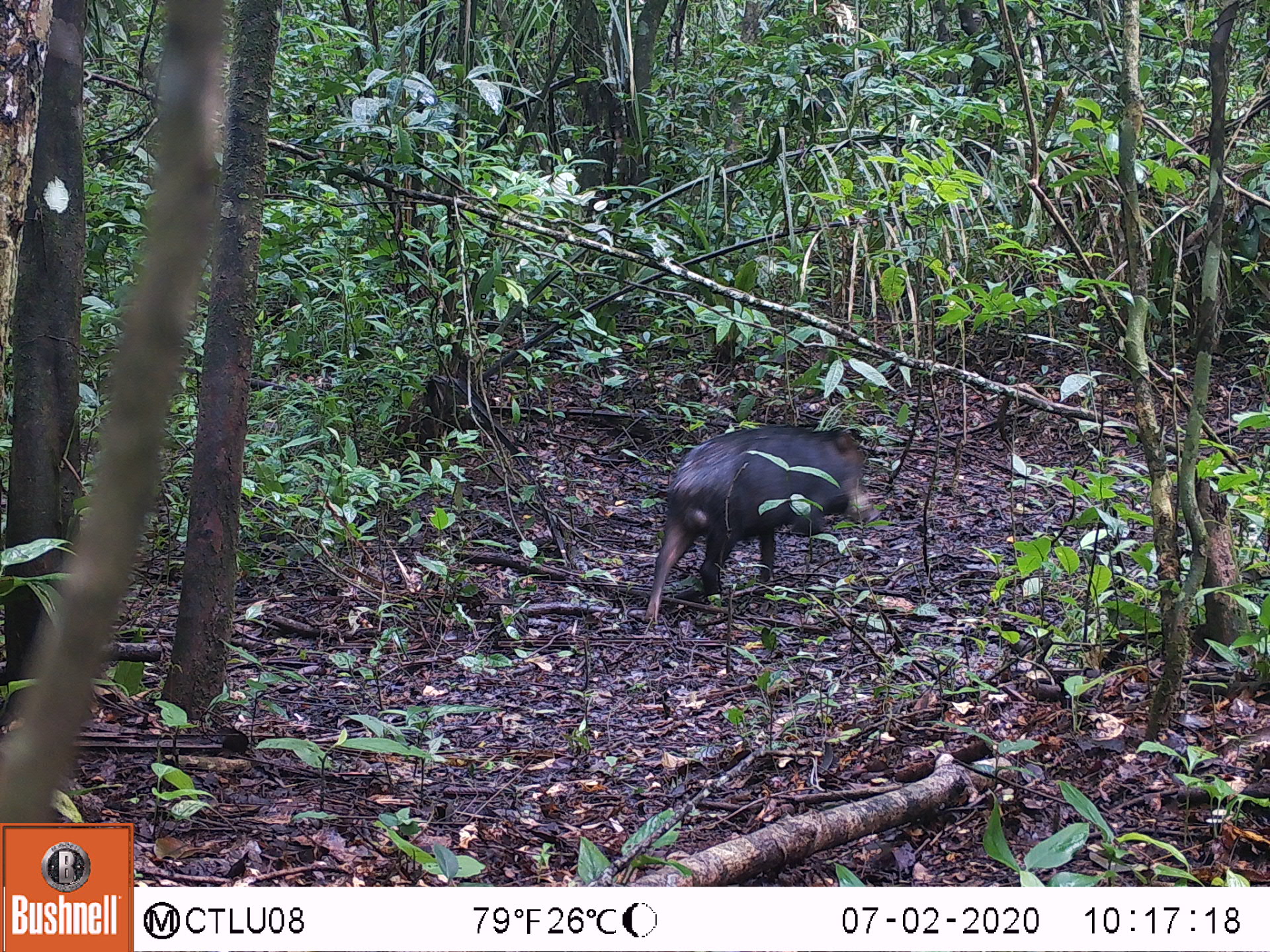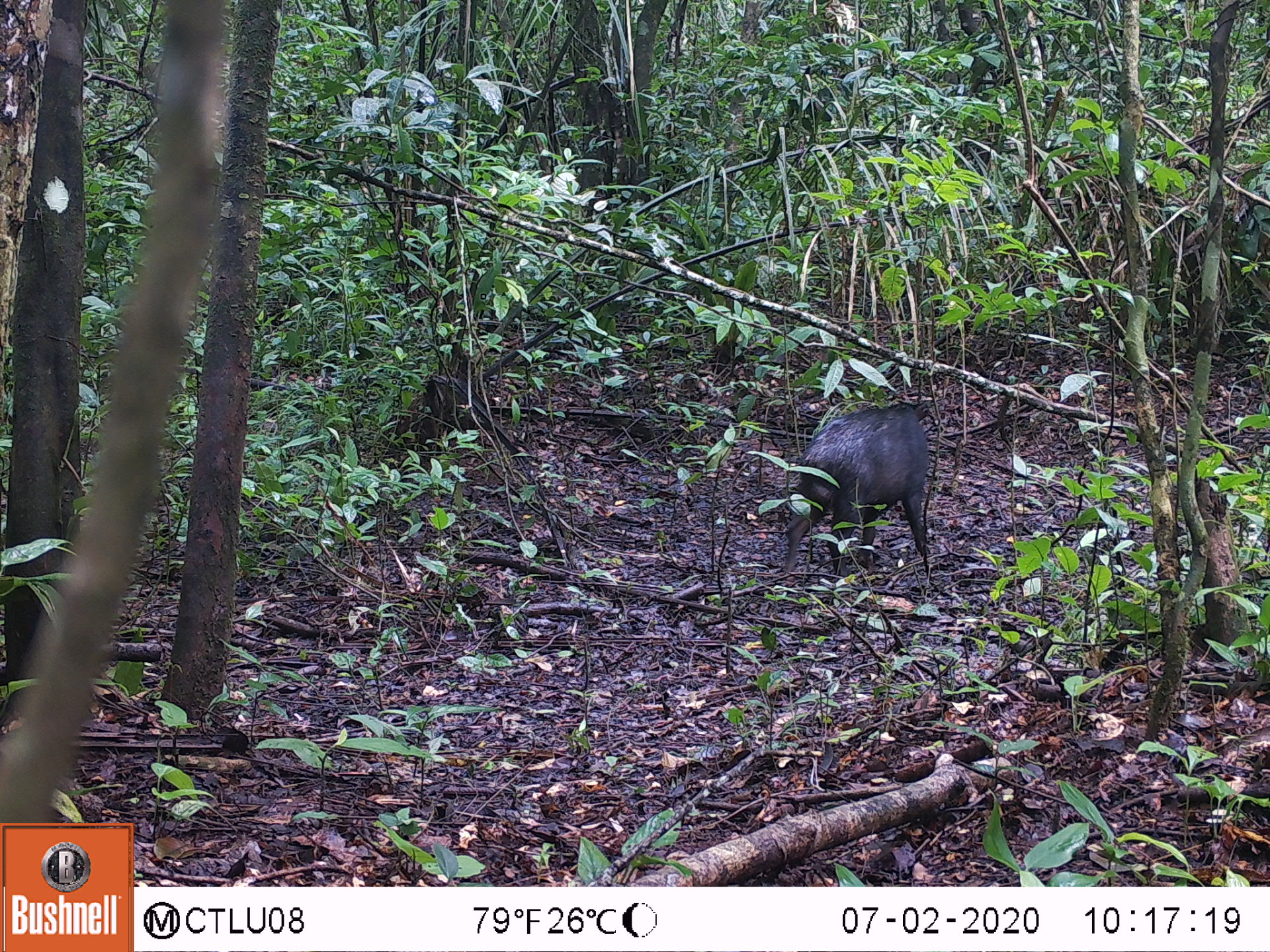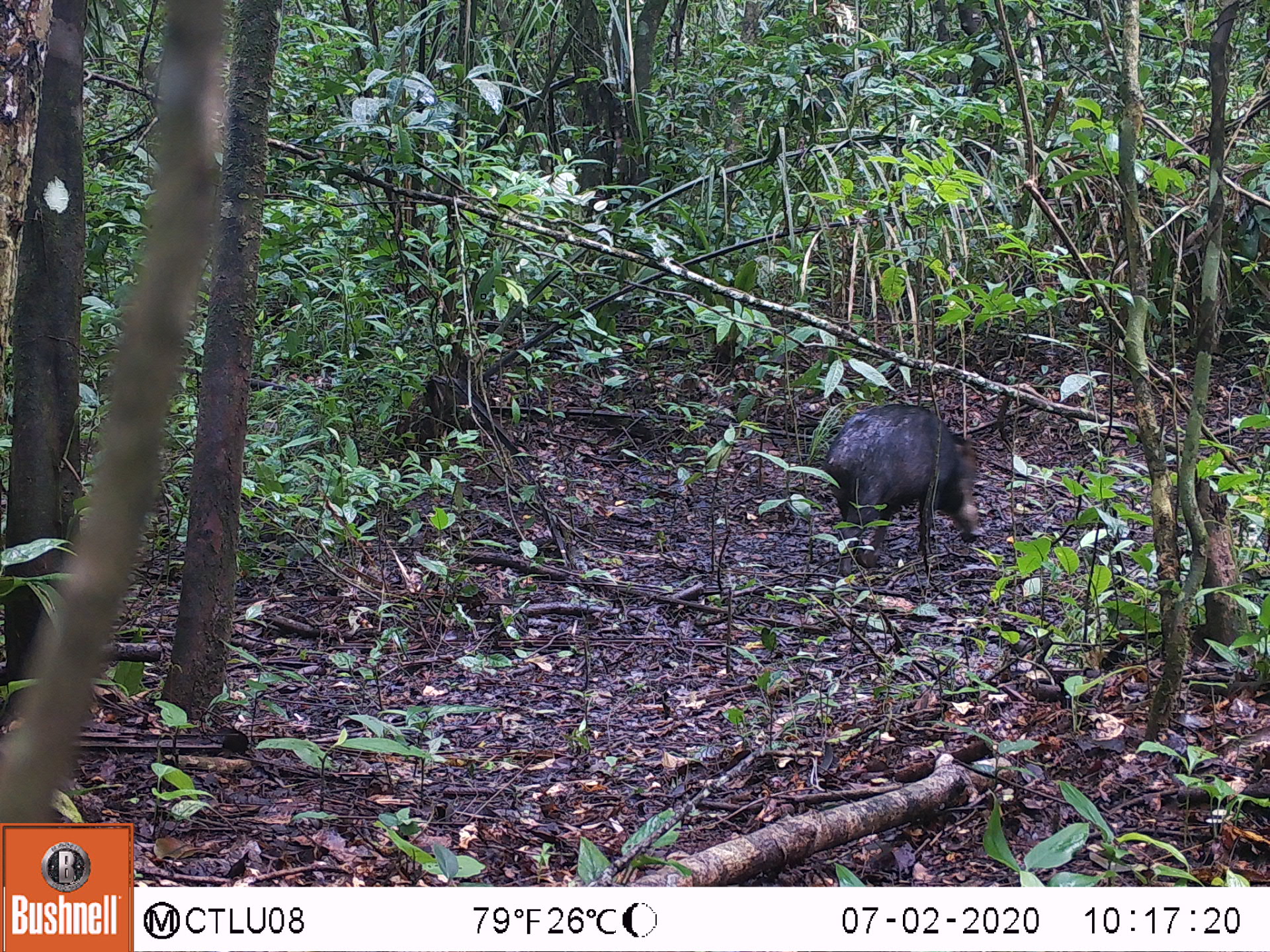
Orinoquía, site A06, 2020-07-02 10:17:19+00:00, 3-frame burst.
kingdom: Animalia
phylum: Chordata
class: Mammalia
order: Artiodactyla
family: Tayassuidae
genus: Tayassu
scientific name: Tayassu pecari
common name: white-lipped peccary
White-lipped peccary (Tayassu pecari).